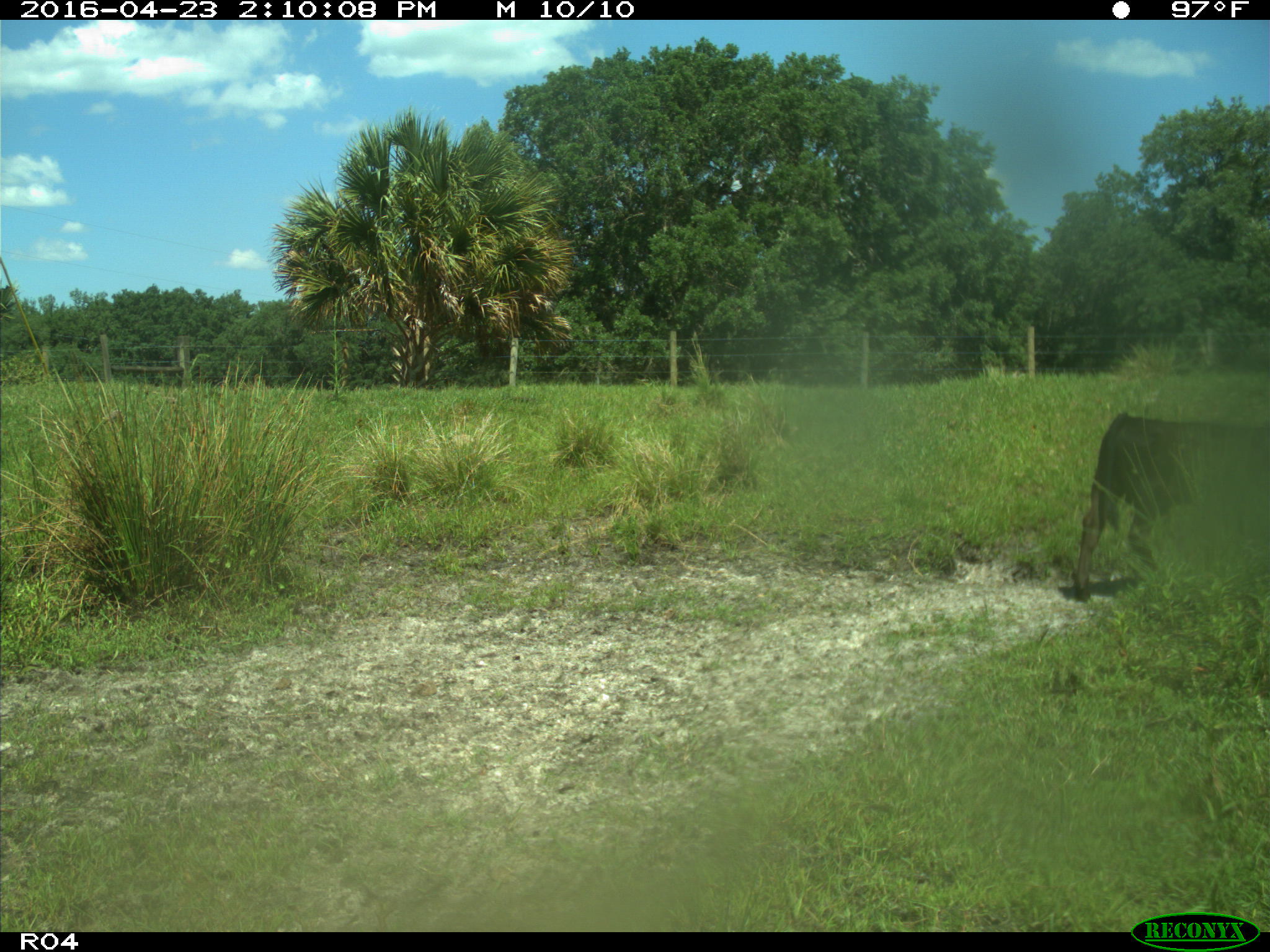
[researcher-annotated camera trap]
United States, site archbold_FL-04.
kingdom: Animalia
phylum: Chordata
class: Mammalia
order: Artiodactyla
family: Bovidae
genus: Bos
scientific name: Bos taurus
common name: domestic cow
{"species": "Bos taurus (domestic cow)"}